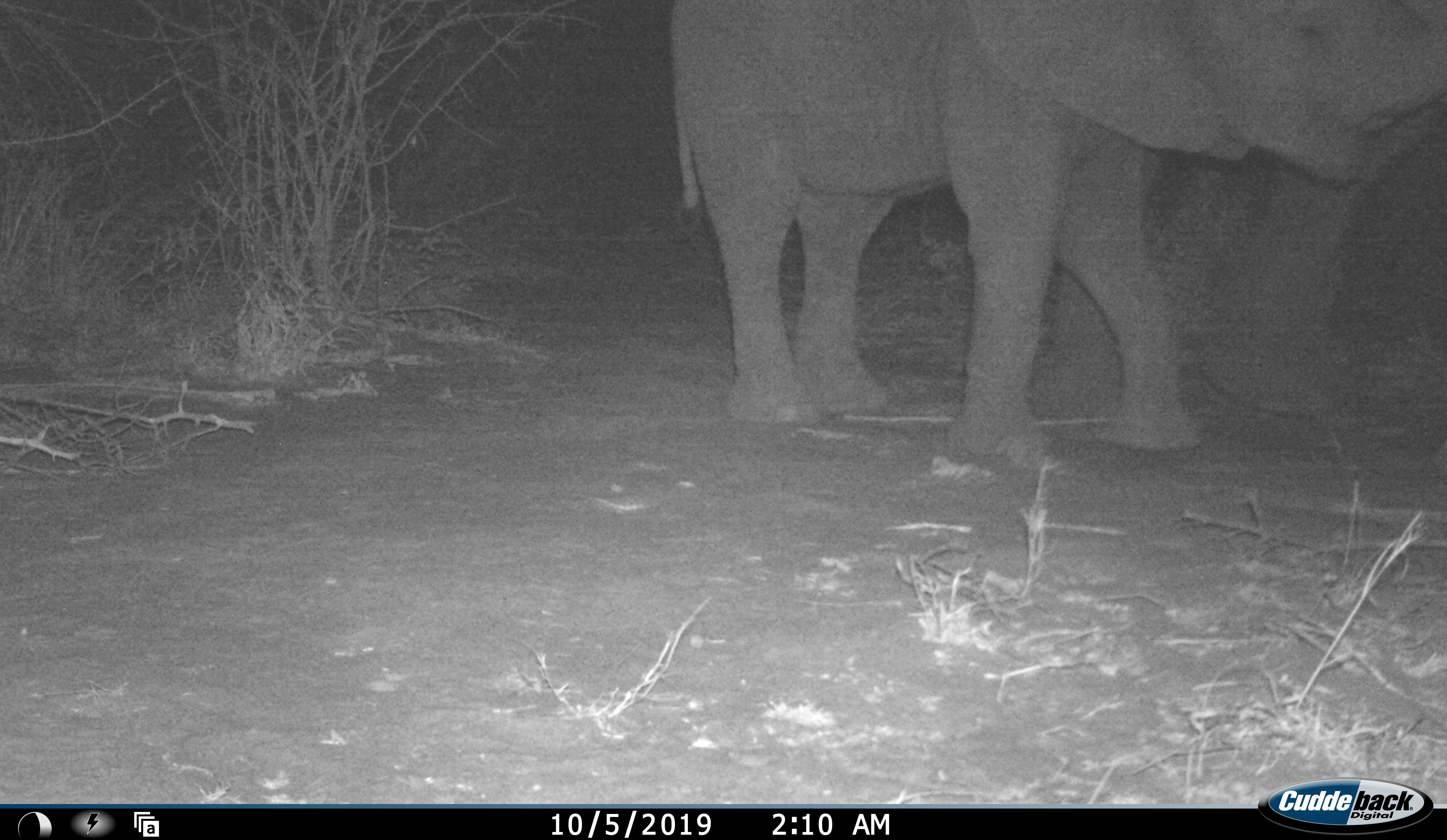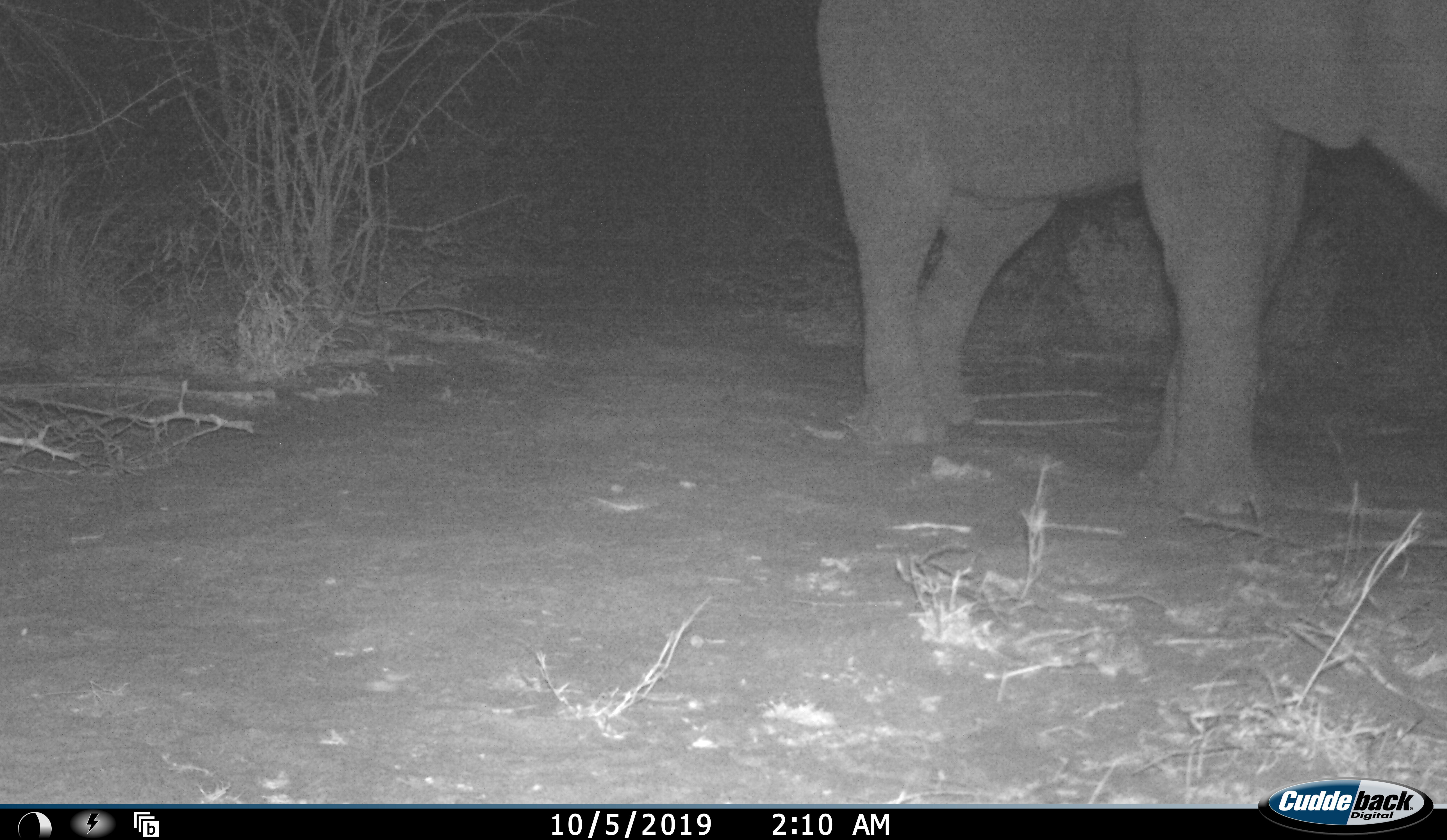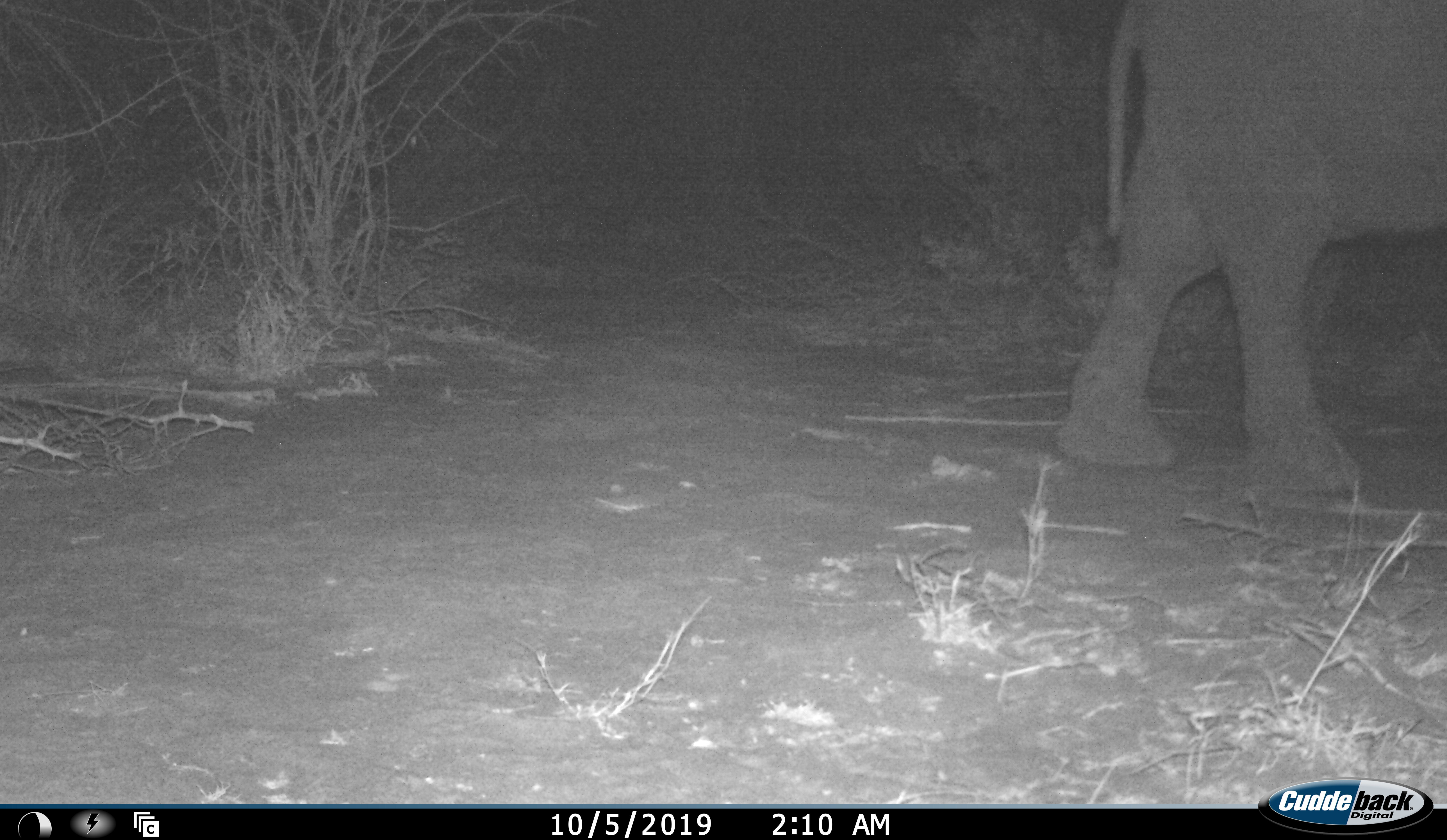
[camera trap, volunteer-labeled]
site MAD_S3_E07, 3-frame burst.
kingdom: Animalia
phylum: Chordata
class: Mammalia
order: Proboscidea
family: Elephantidae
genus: Loxodonta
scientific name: Loxodonta africana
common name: african bush elephant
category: elephant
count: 2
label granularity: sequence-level